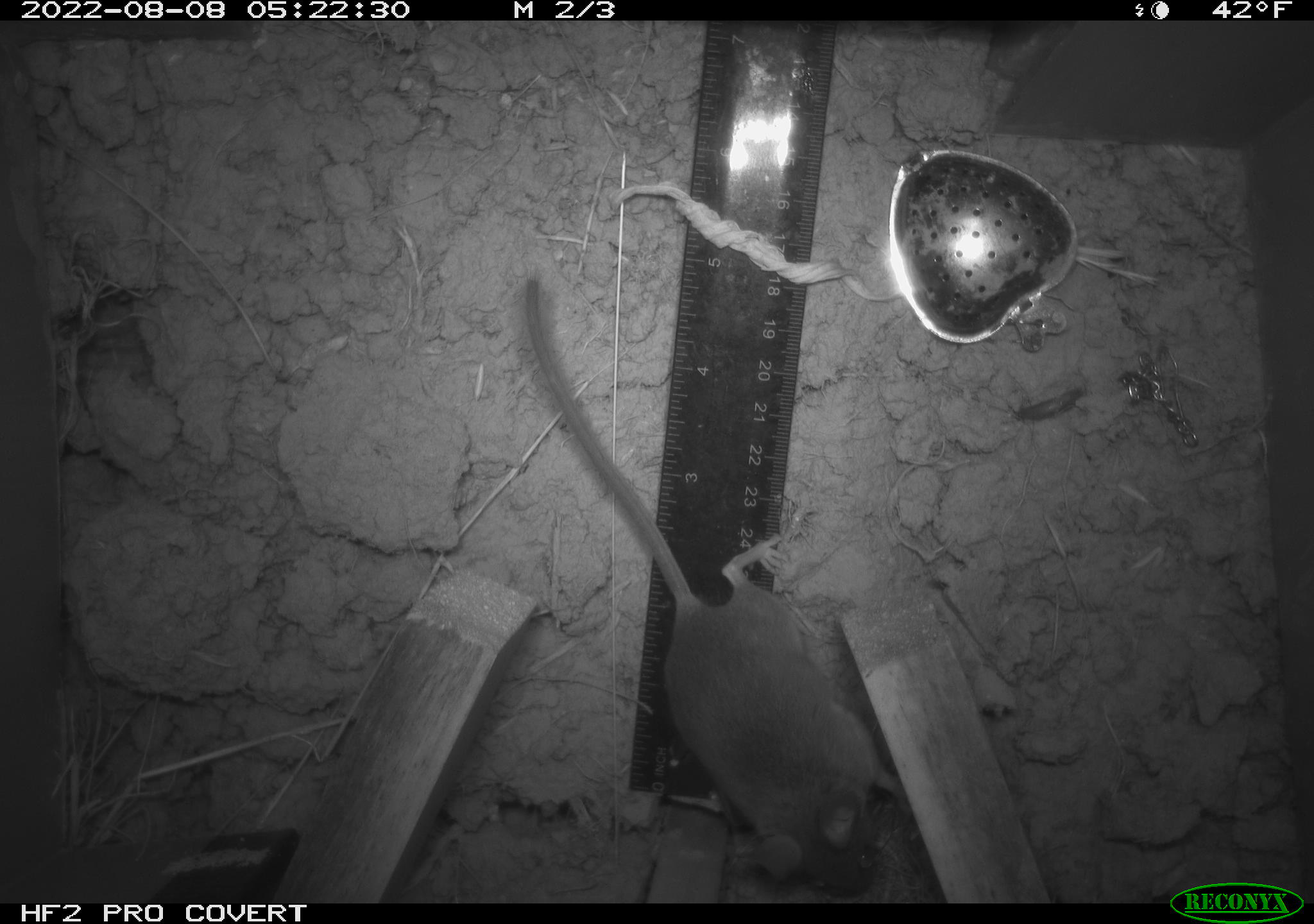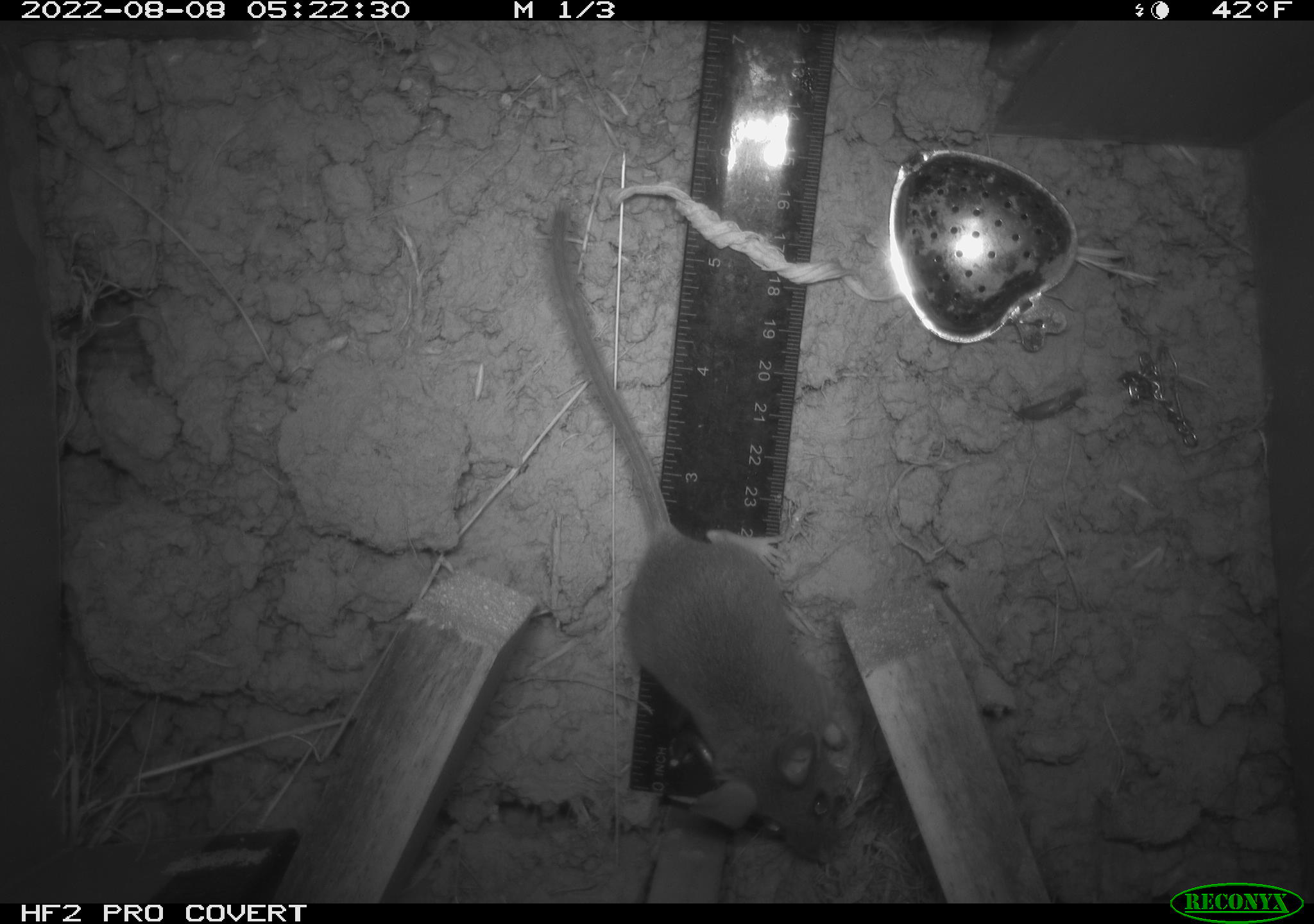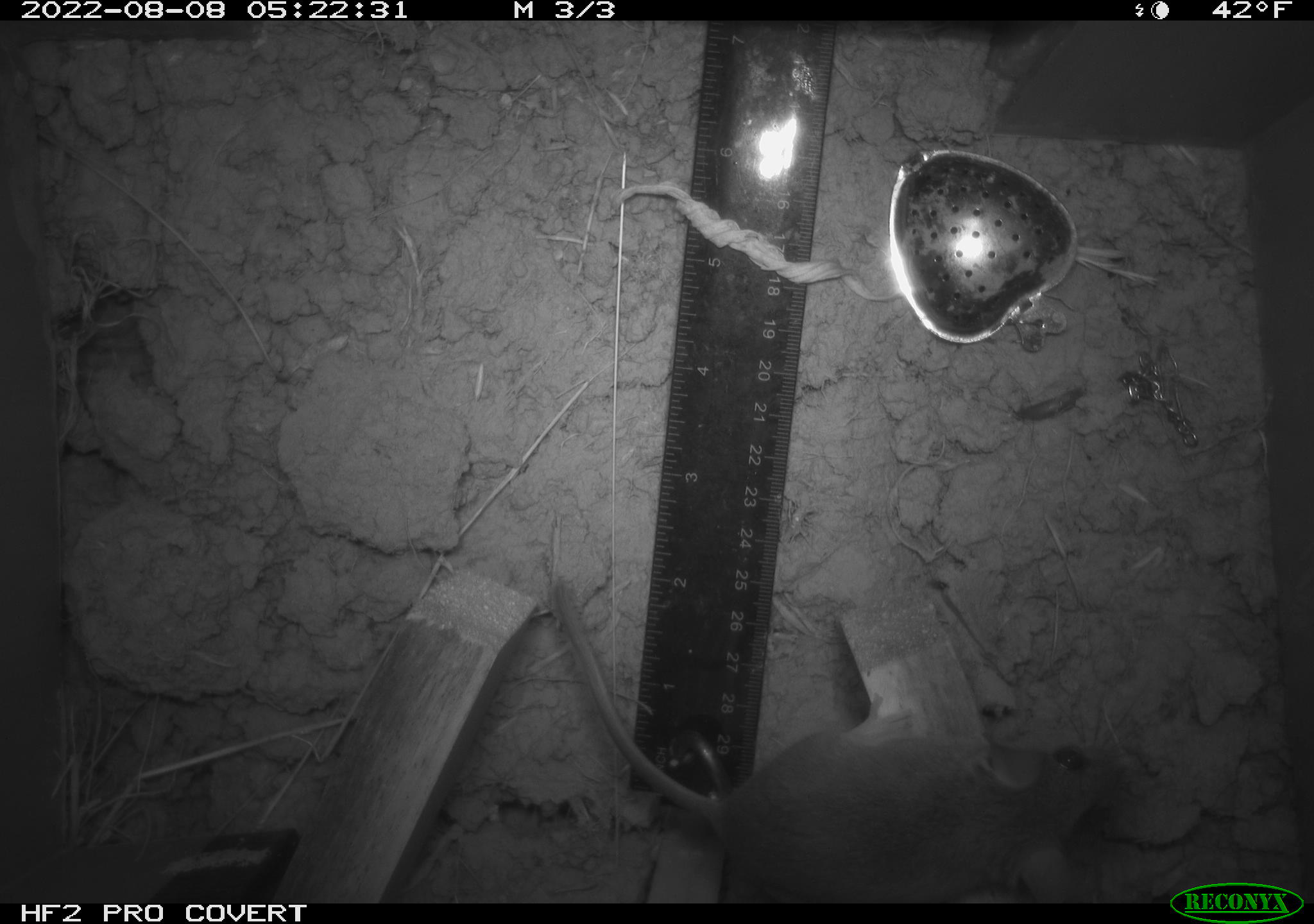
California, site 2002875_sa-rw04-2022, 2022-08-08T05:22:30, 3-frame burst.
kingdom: Animalia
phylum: Chordata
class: Mammalia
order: Rodentia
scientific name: Rodentia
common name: mouse species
Mouse species (Rodentia).